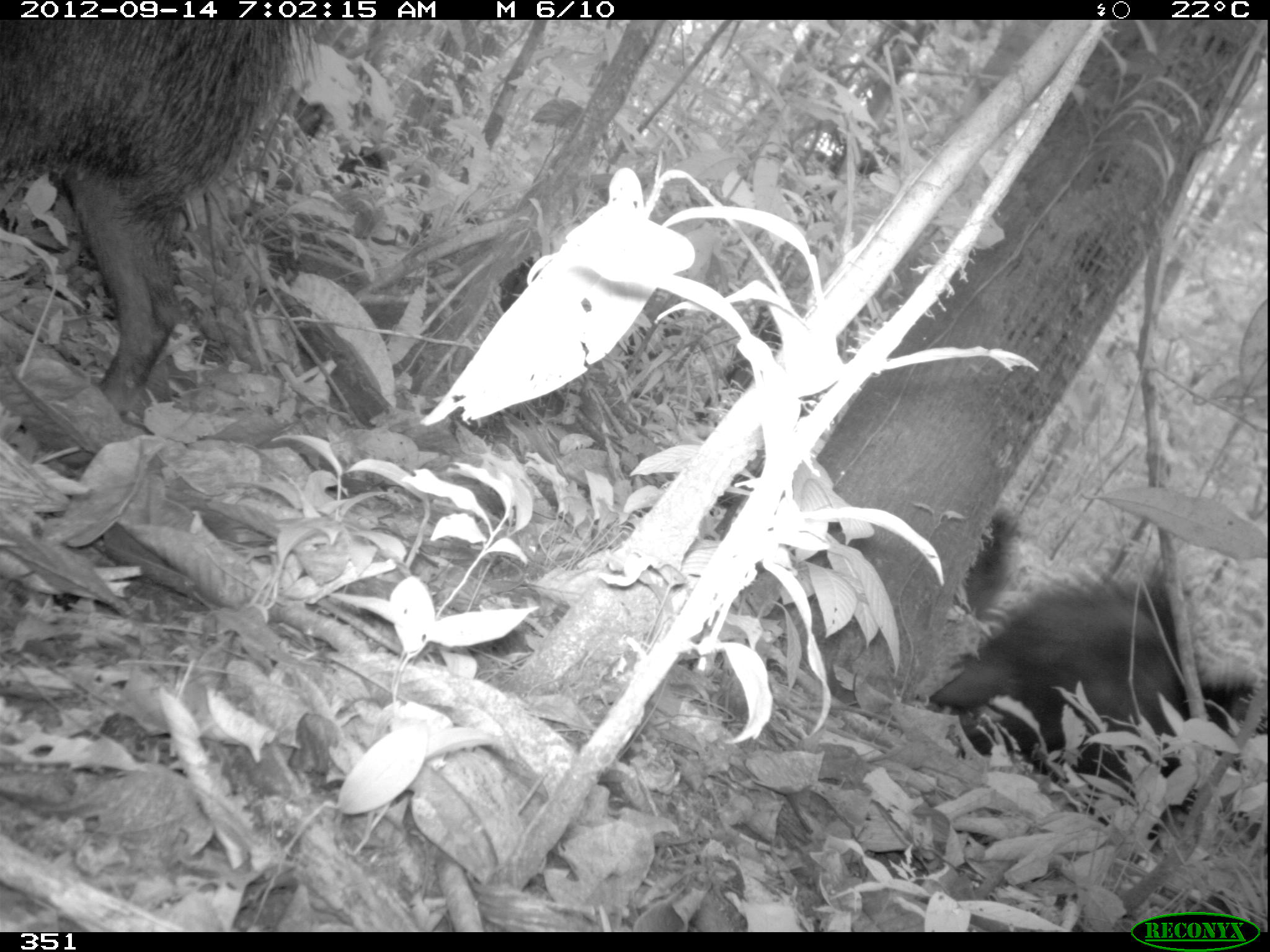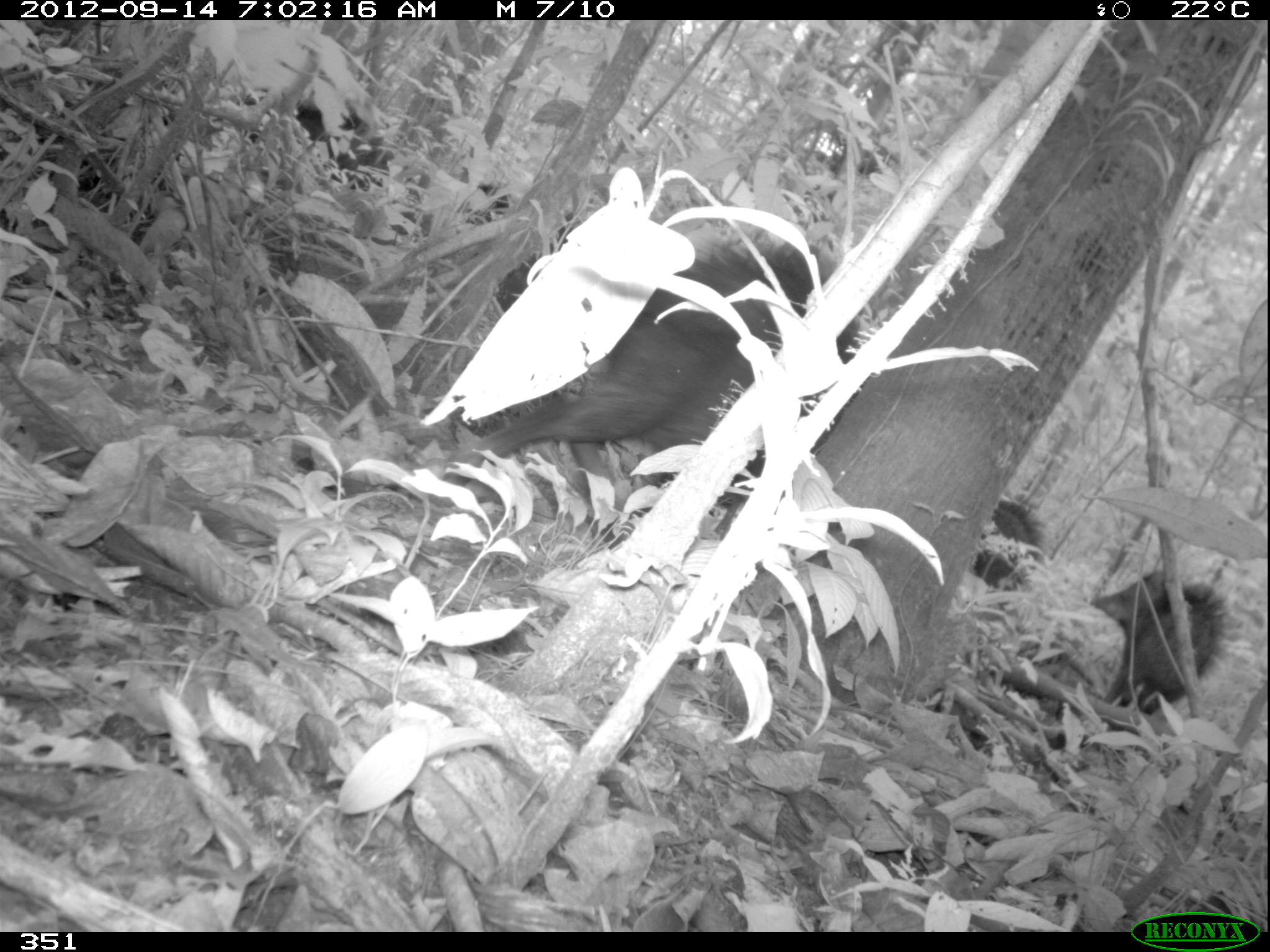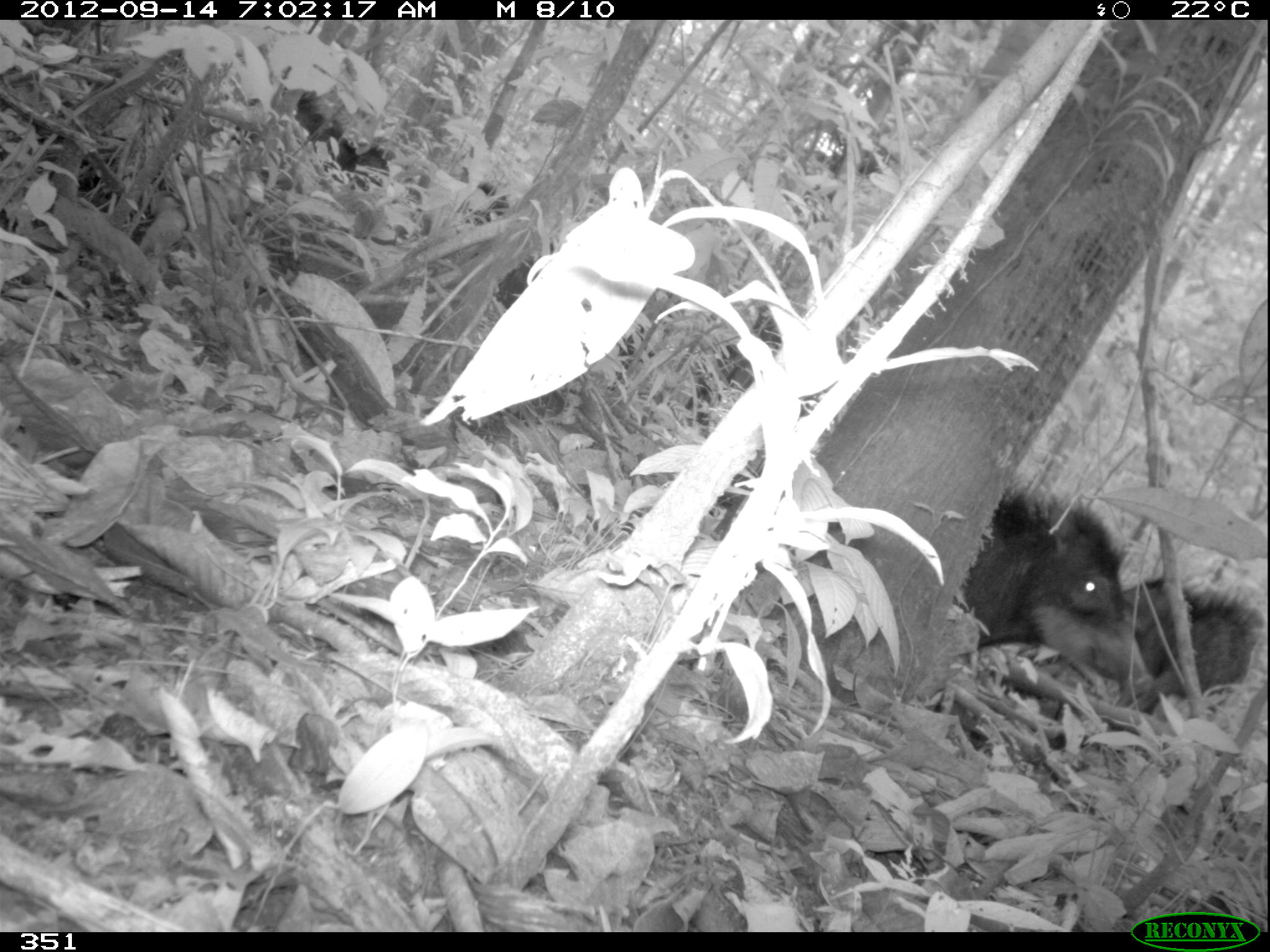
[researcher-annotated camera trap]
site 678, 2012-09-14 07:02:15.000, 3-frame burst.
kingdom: Animalia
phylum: Chordata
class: Mammalia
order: Artiodactyla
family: Tayassuidae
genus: Tayassu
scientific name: Tayassu pecari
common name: white-lipped peccary